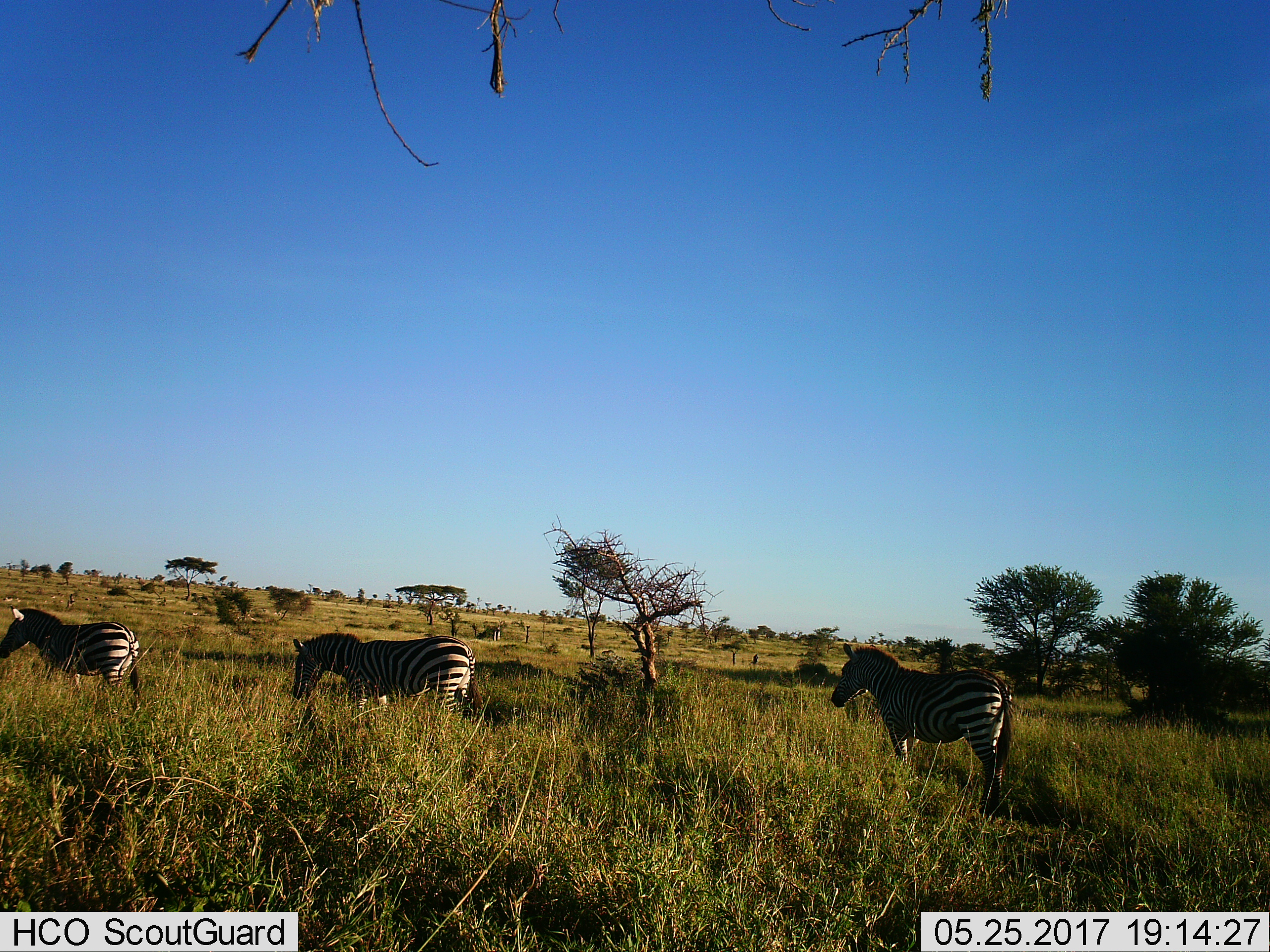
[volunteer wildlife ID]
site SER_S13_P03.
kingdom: Animalia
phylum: Chordata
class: Mammalia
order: Perissodactyla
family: Equidae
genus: Equus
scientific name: Equus quagga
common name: plains zebra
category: zebraplains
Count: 3.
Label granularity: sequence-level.